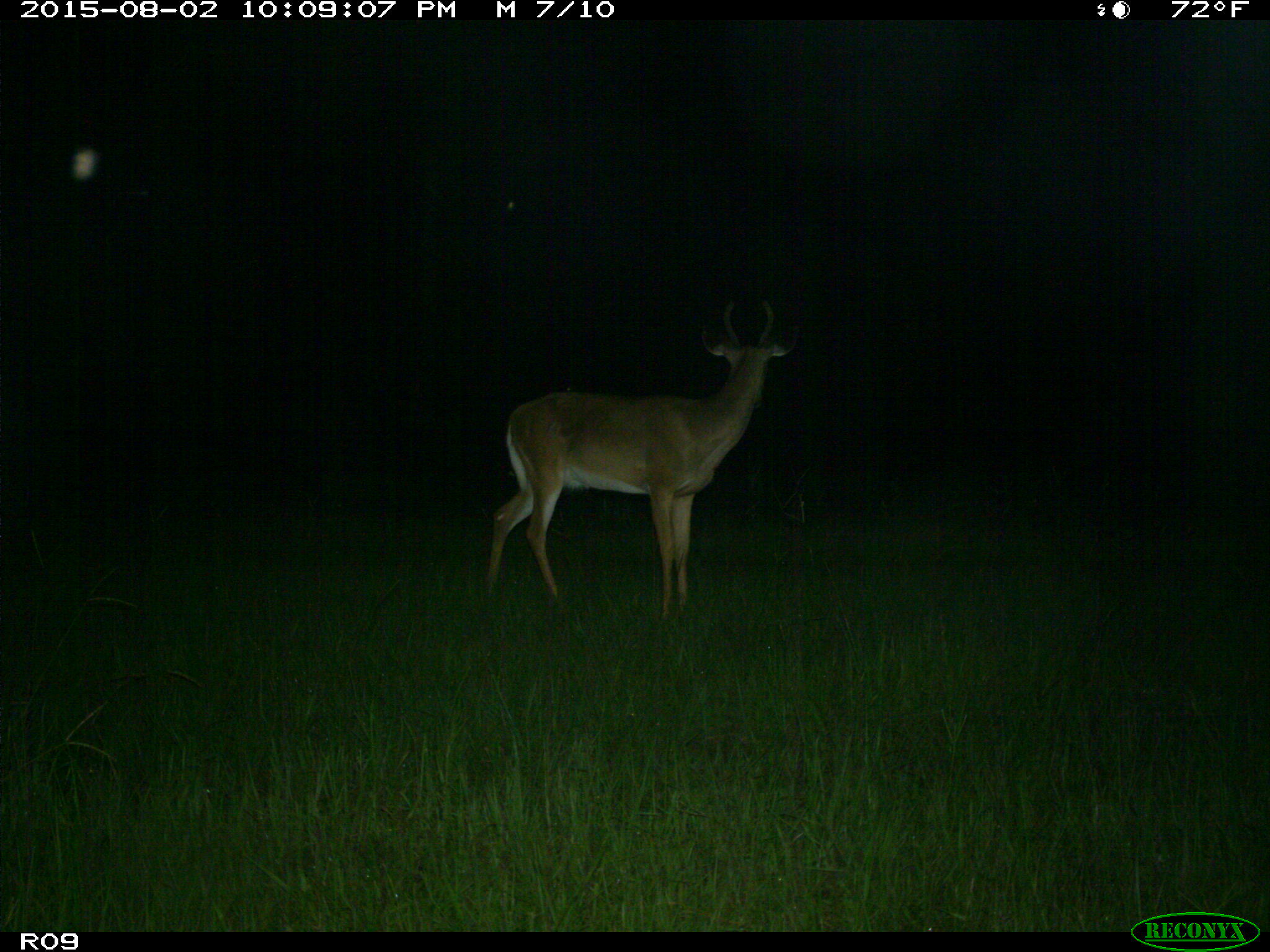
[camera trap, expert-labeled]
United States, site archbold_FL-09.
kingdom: Animalia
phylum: Chordata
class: Mammalia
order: Artiodactyla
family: Cervidae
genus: Odocoileus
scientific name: Odocoileus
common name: deer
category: unidentified deer